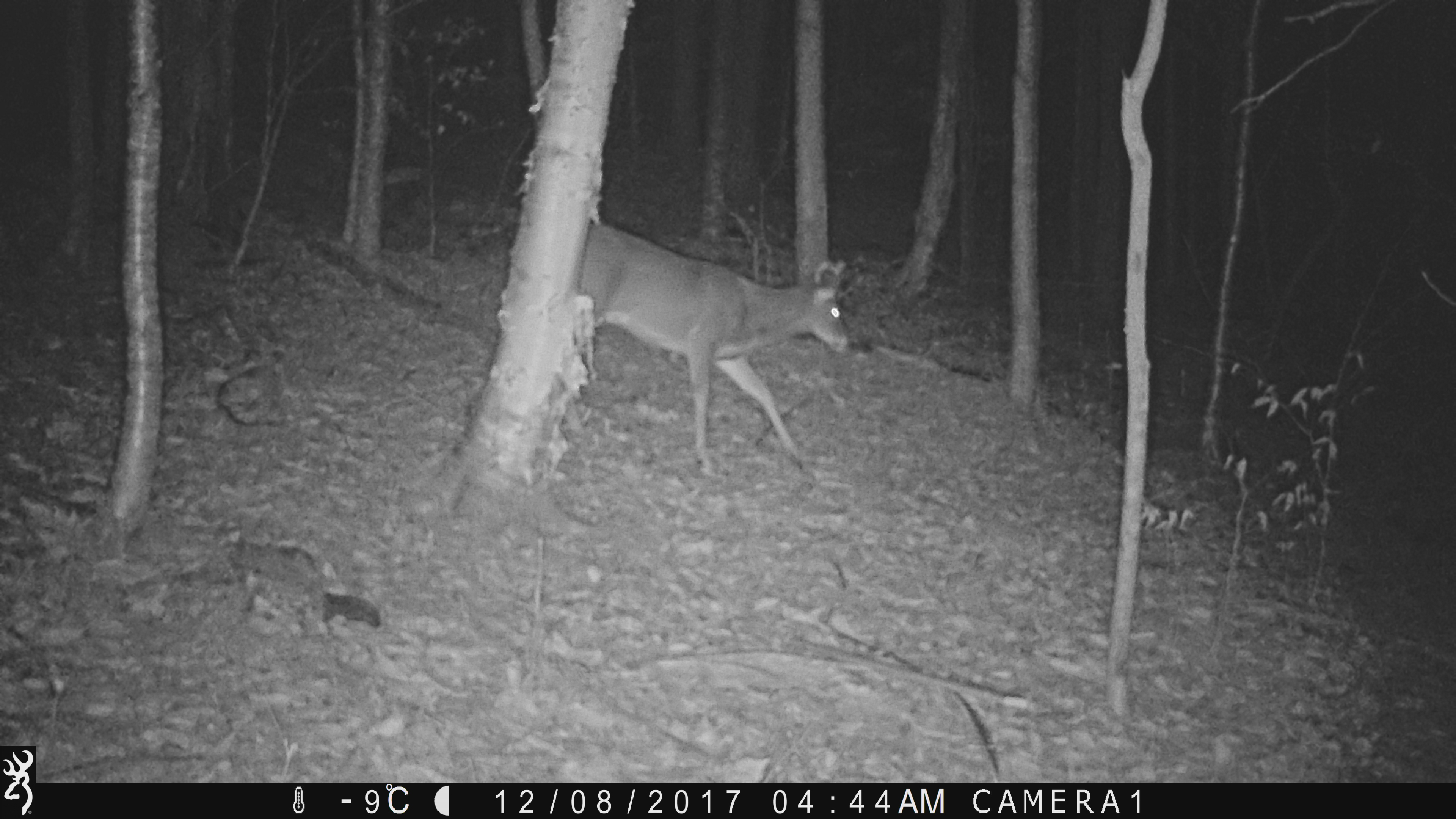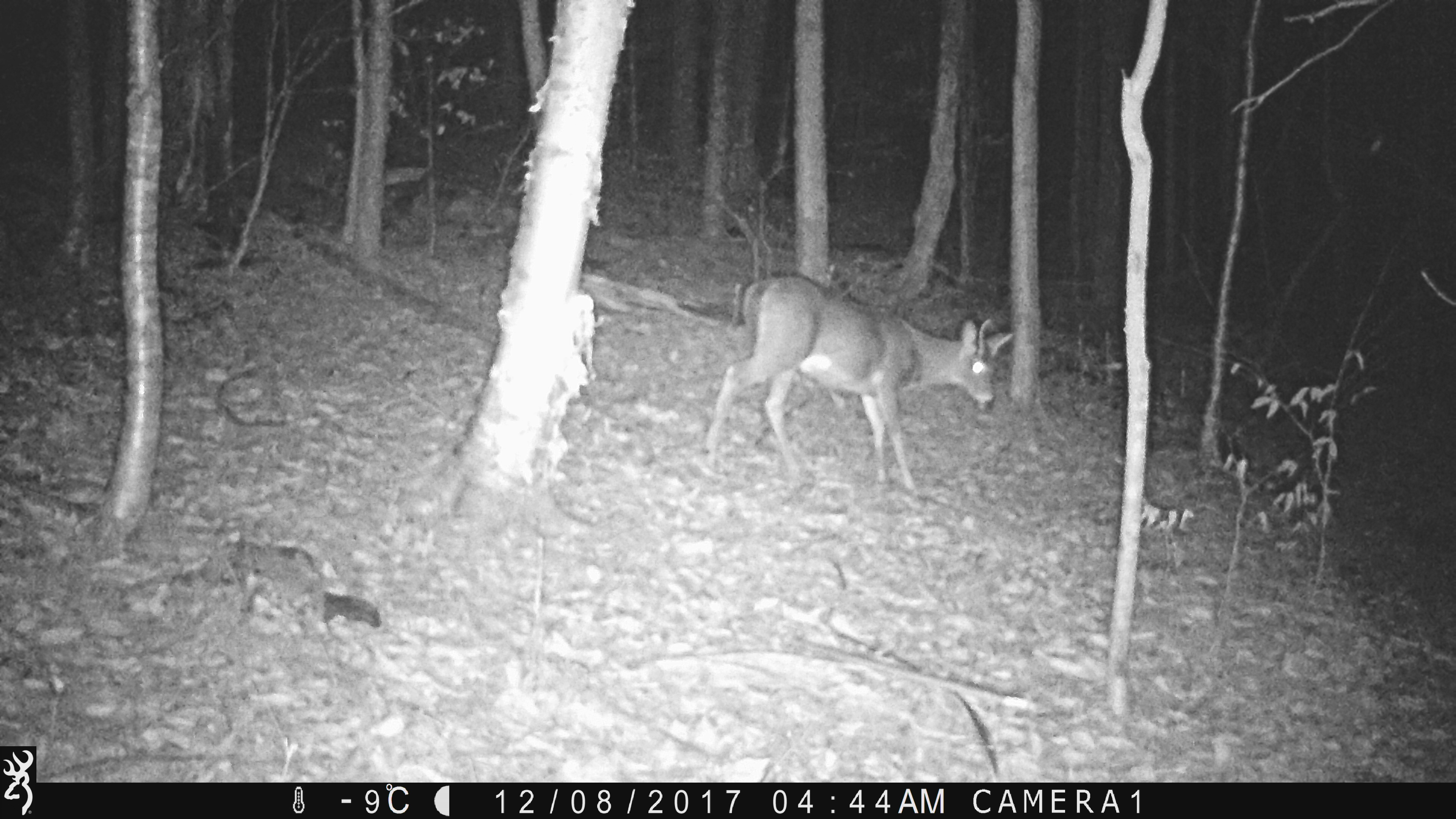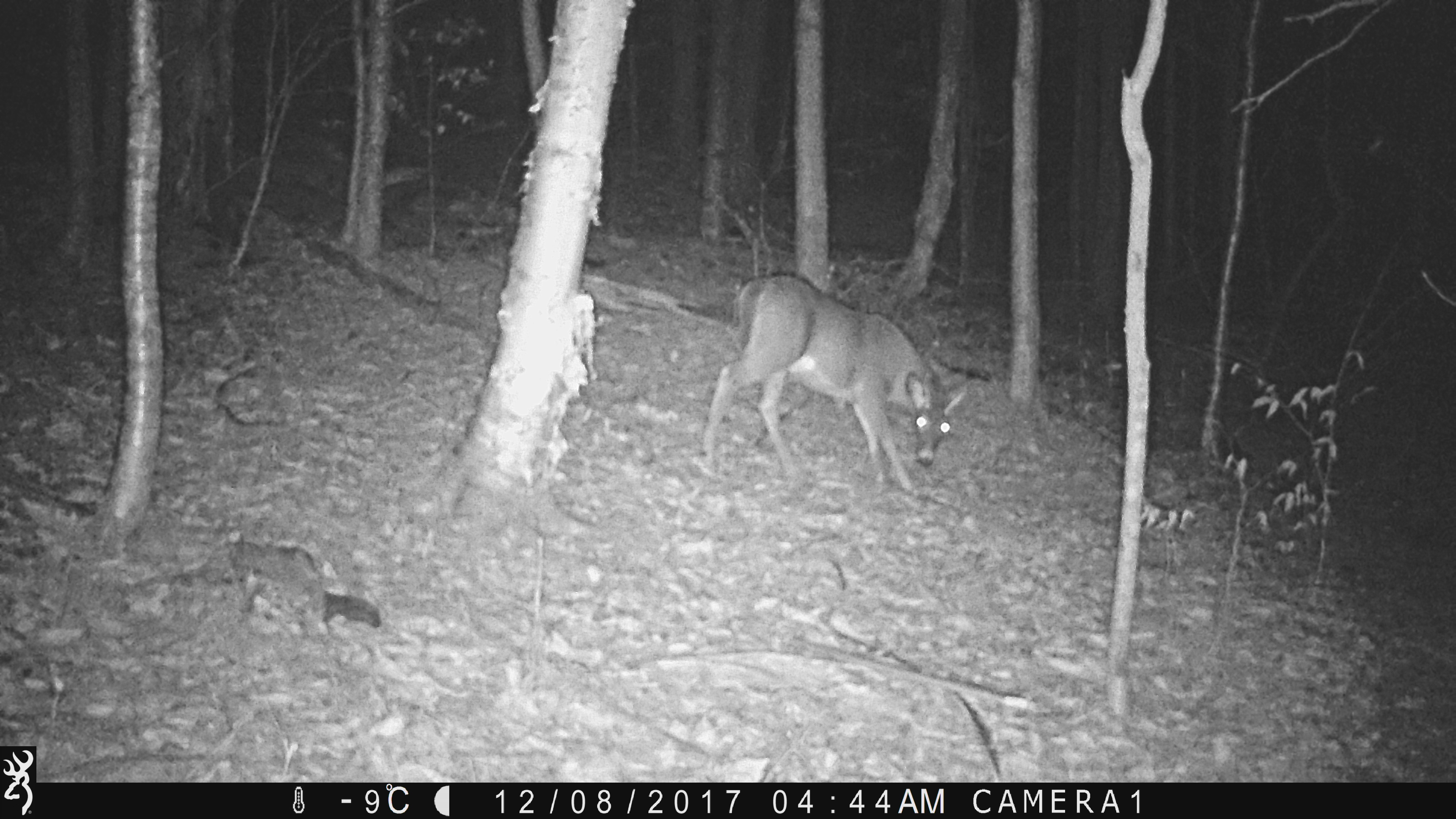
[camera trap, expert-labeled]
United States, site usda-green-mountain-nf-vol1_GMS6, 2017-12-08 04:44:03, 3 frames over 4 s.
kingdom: Animalia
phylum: Chordata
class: Mammalia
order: Artiodactyla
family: Cervidae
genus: Odocoileus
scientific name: Odocoileus virginianus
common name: white-tailed deer